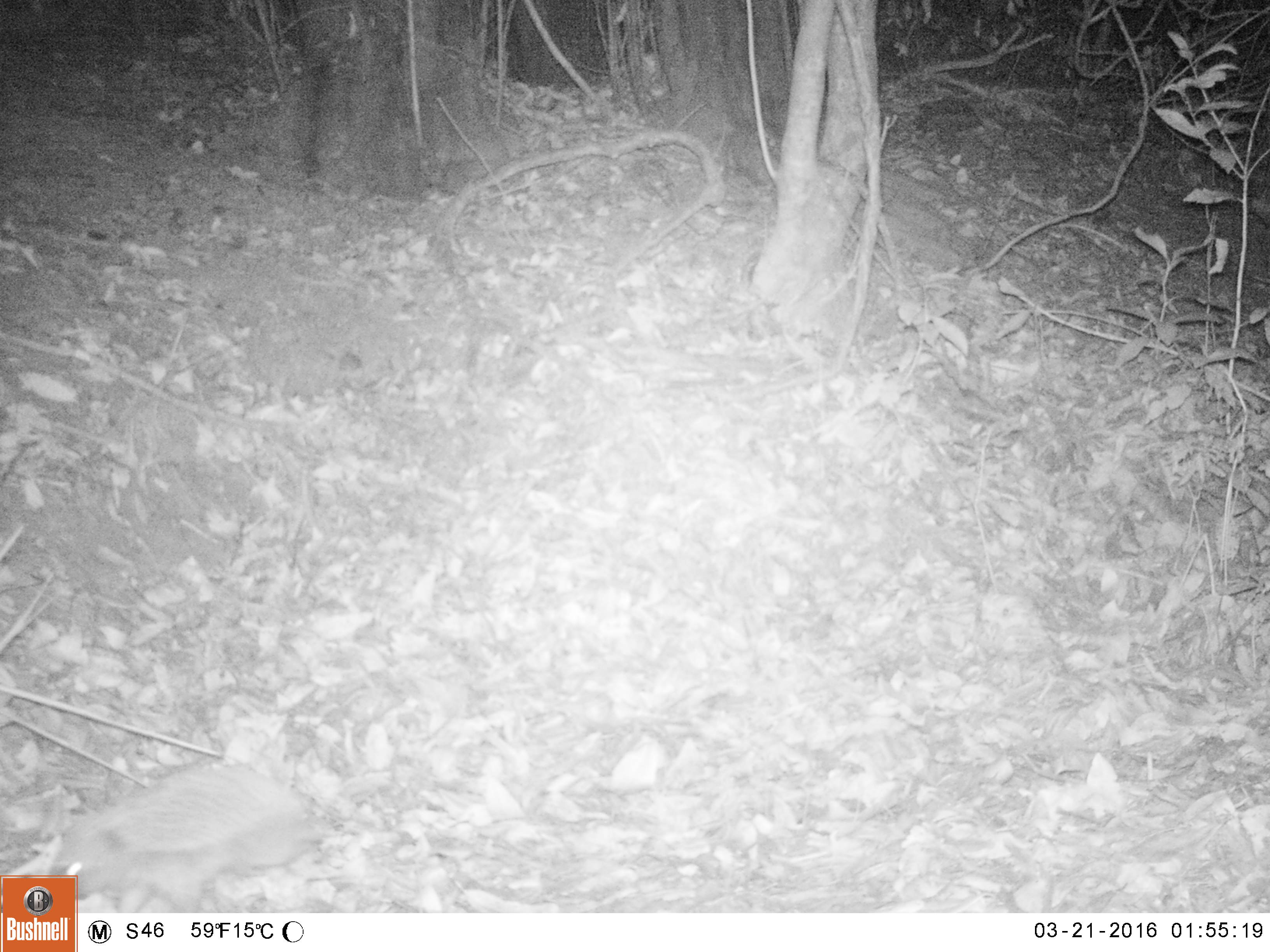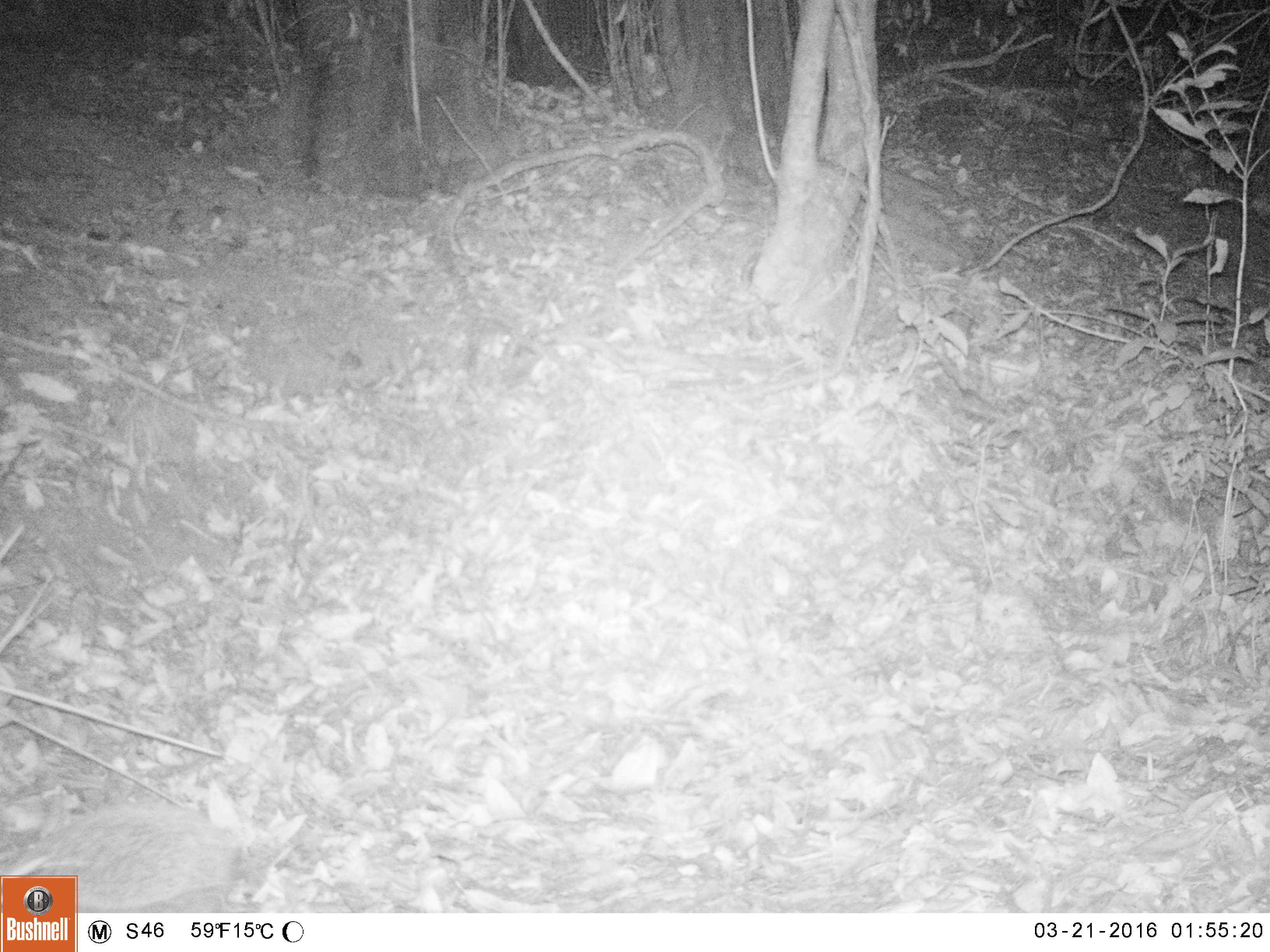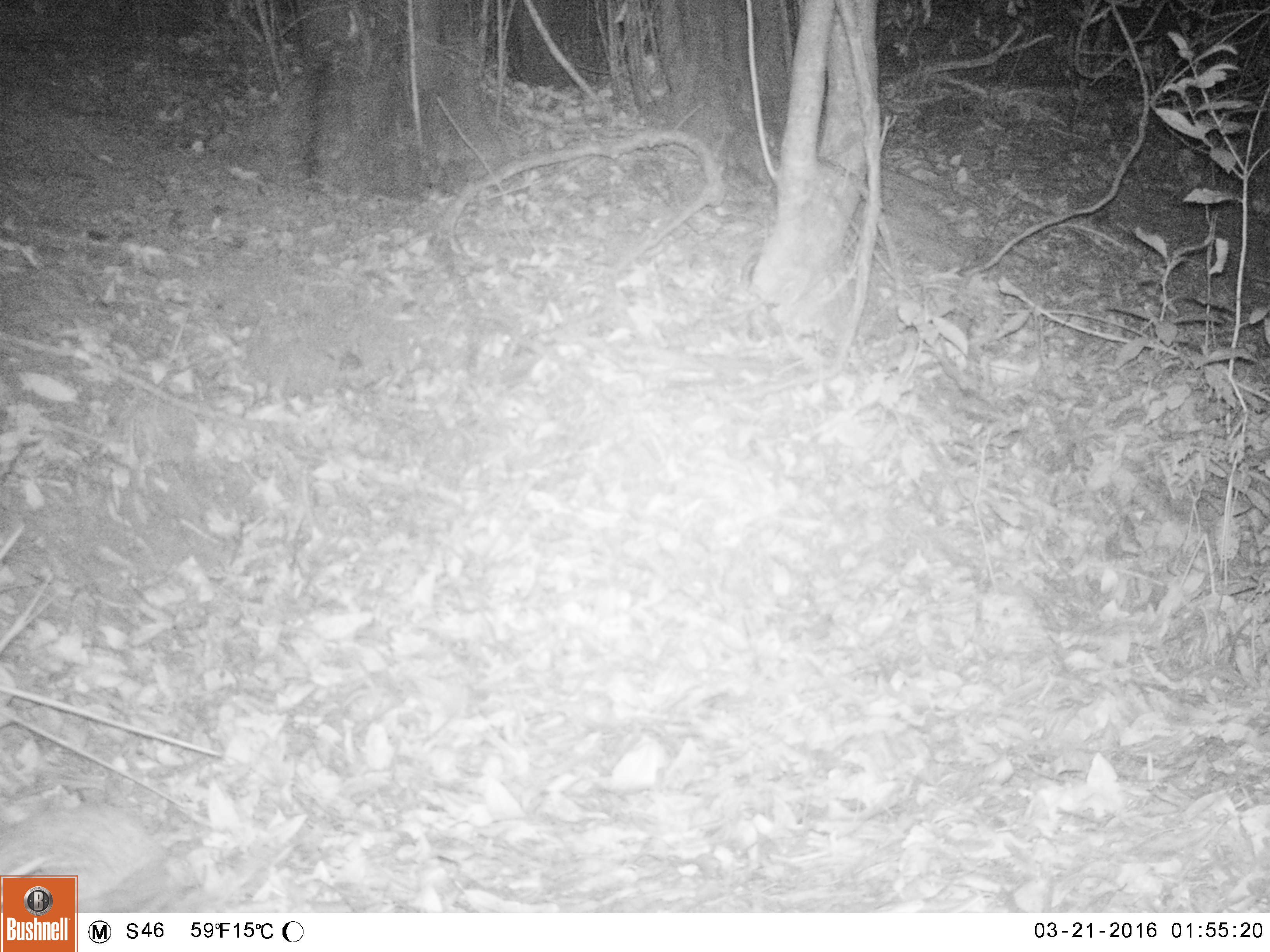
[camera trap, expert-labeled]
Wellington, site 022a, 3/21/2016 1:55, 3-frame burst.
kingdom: Animalia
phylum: Chordata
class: Mammalia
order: Eulipotyphla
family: Erinaceidae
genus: Erinaceus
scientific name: Erinaceus europaeus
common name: hedgehog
Hedgehog (Erinaceus europaeus).